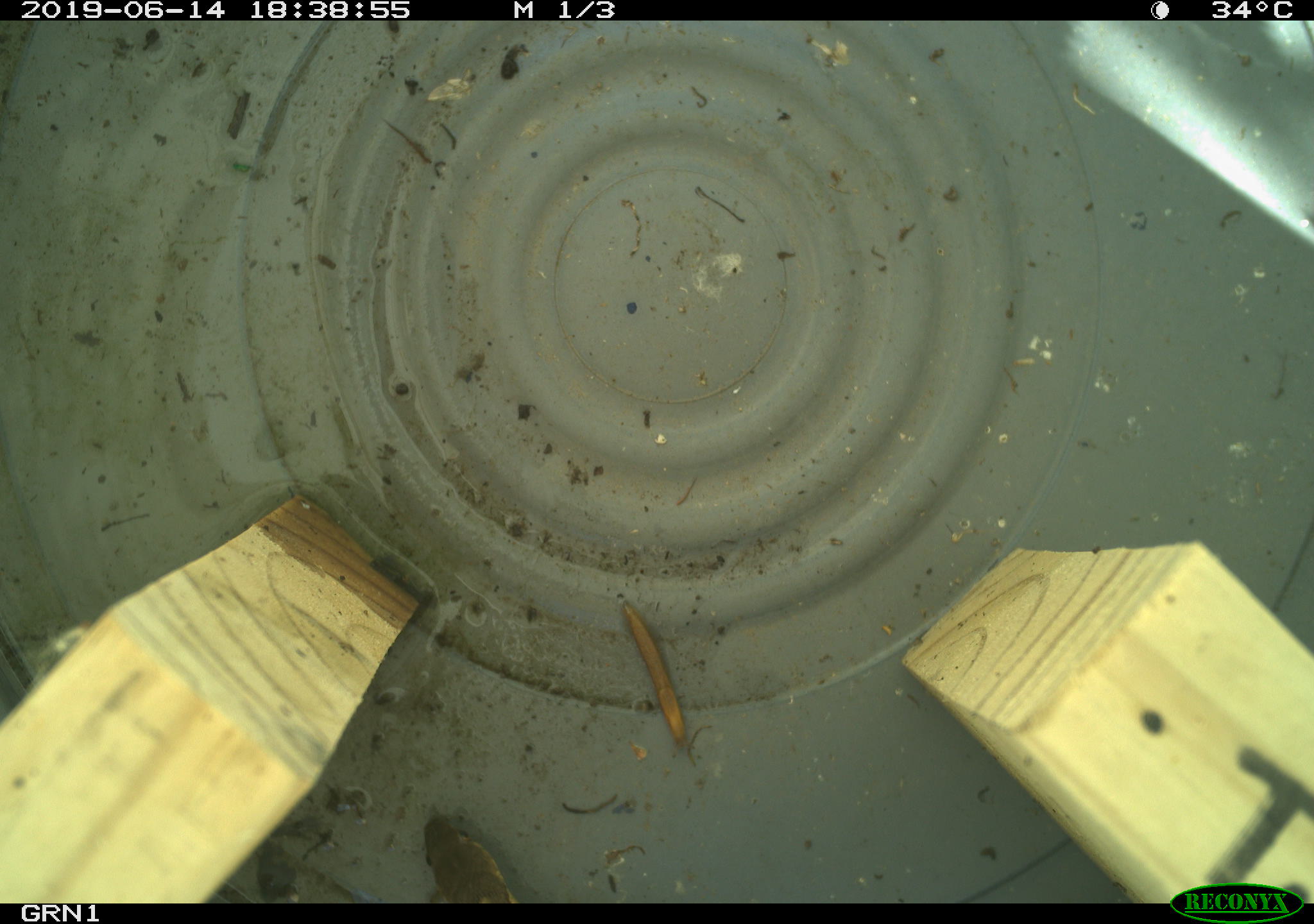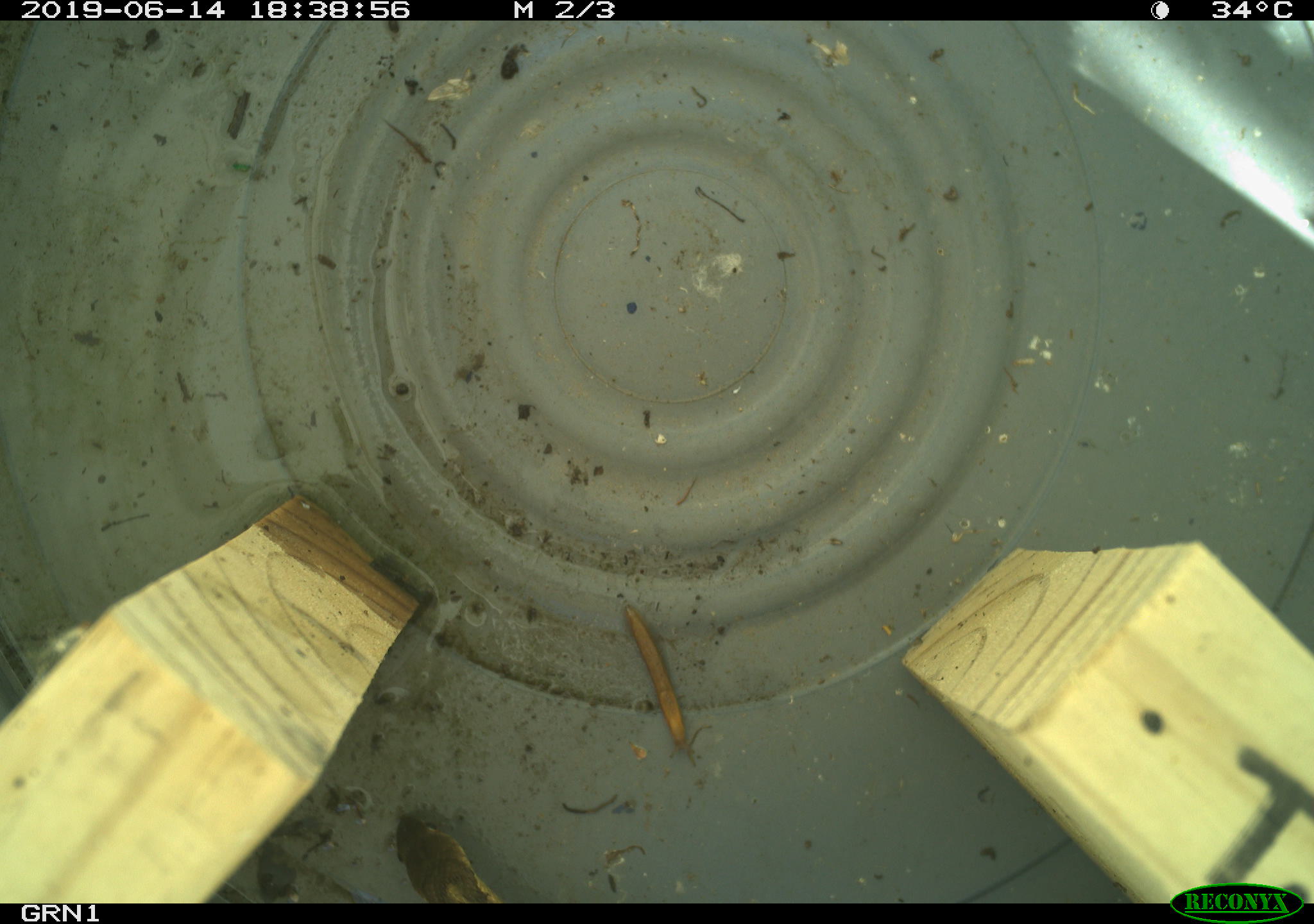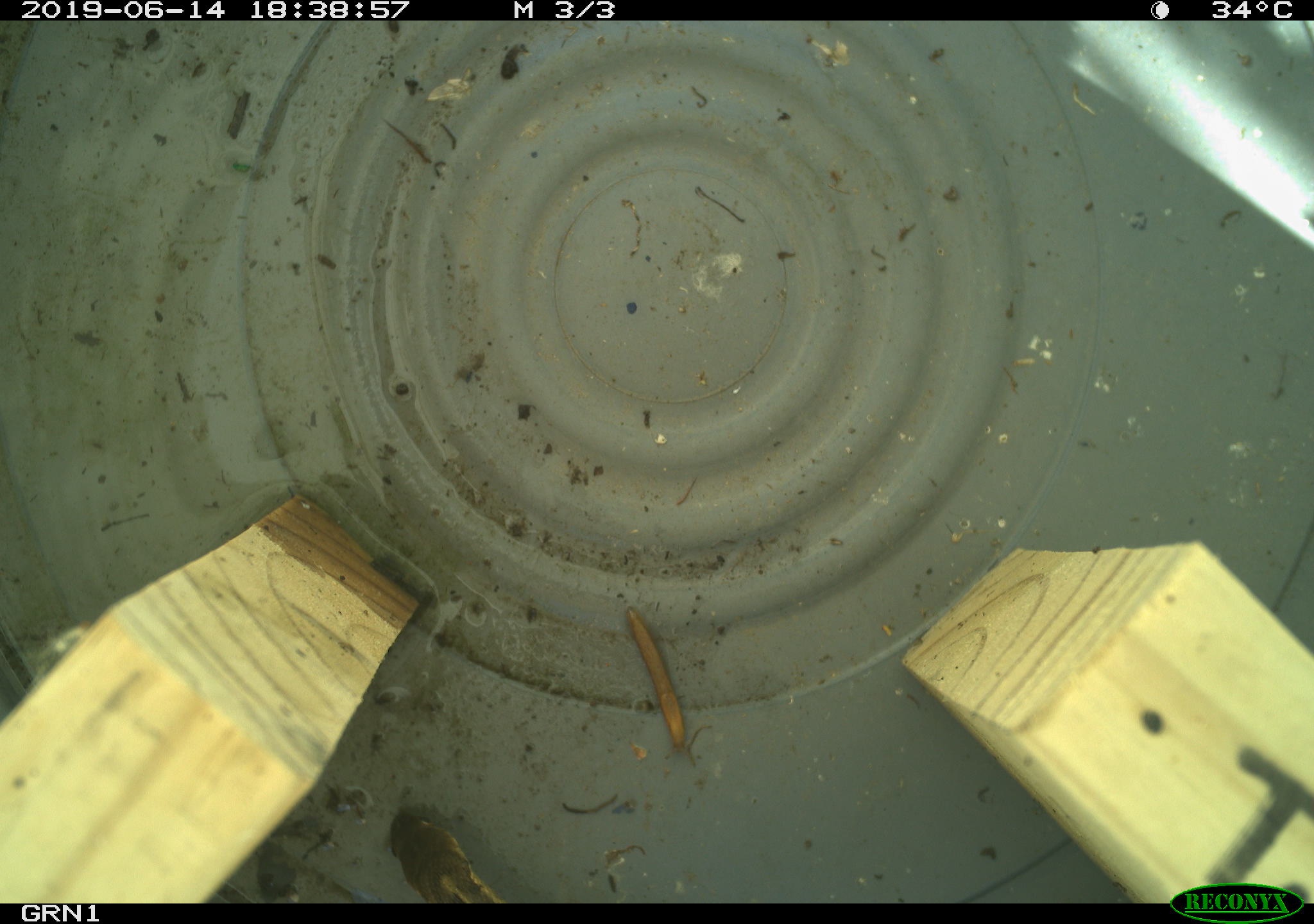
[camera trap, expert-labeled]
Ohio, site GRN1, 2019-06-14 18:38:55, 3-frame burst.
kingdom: Animalia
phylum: Chordata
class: Reptilia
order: Squamata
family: Colubridae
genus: Thamnophis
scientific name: Thamnophis sirtalis sirtalis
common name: eastern gartersnake